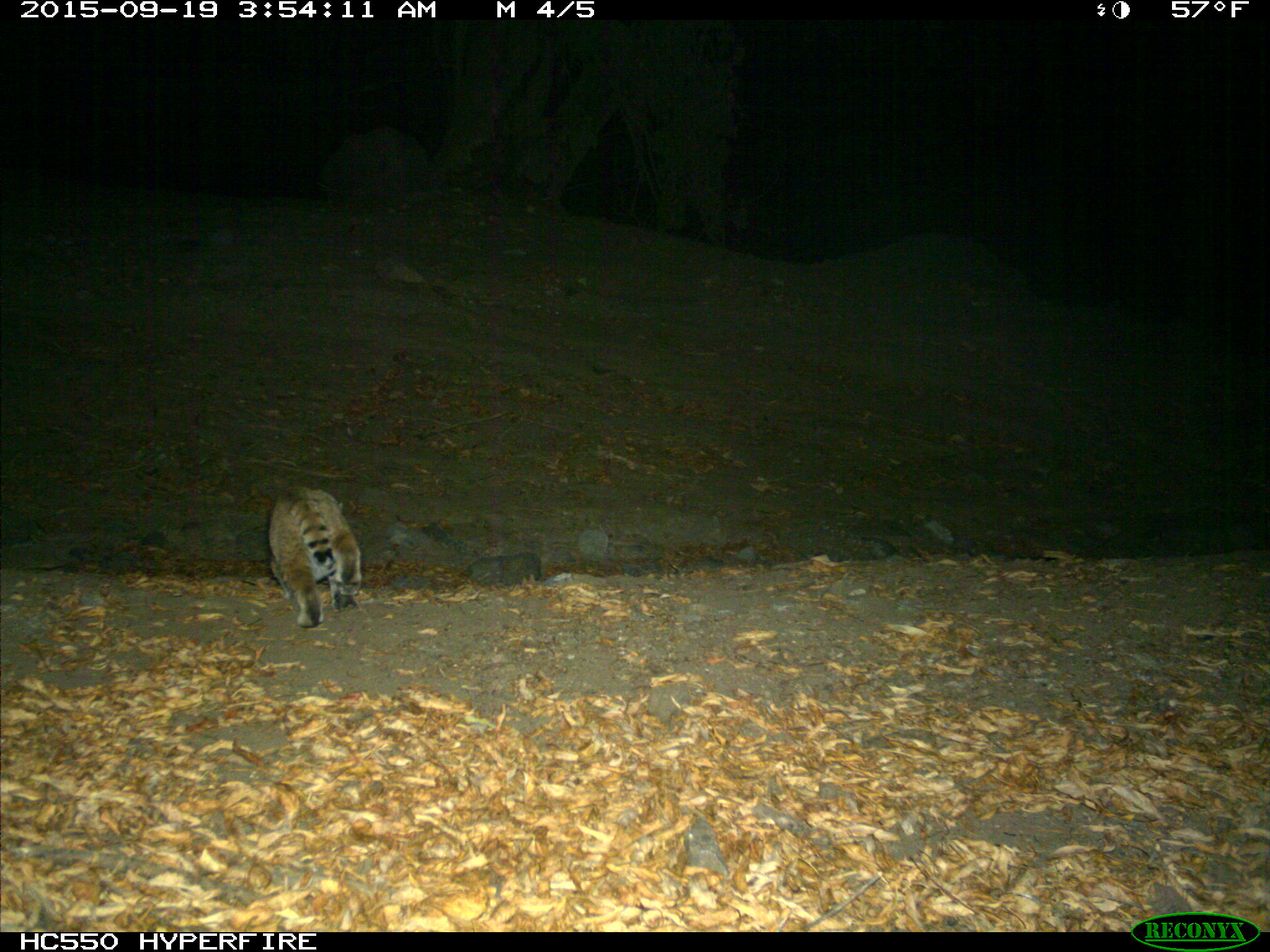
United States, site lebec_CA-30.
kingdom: Animalia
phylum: Chordata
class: Mammalia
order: Carnivora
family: Felidae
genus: Lynx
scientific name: Lynx rufus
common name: bobcat